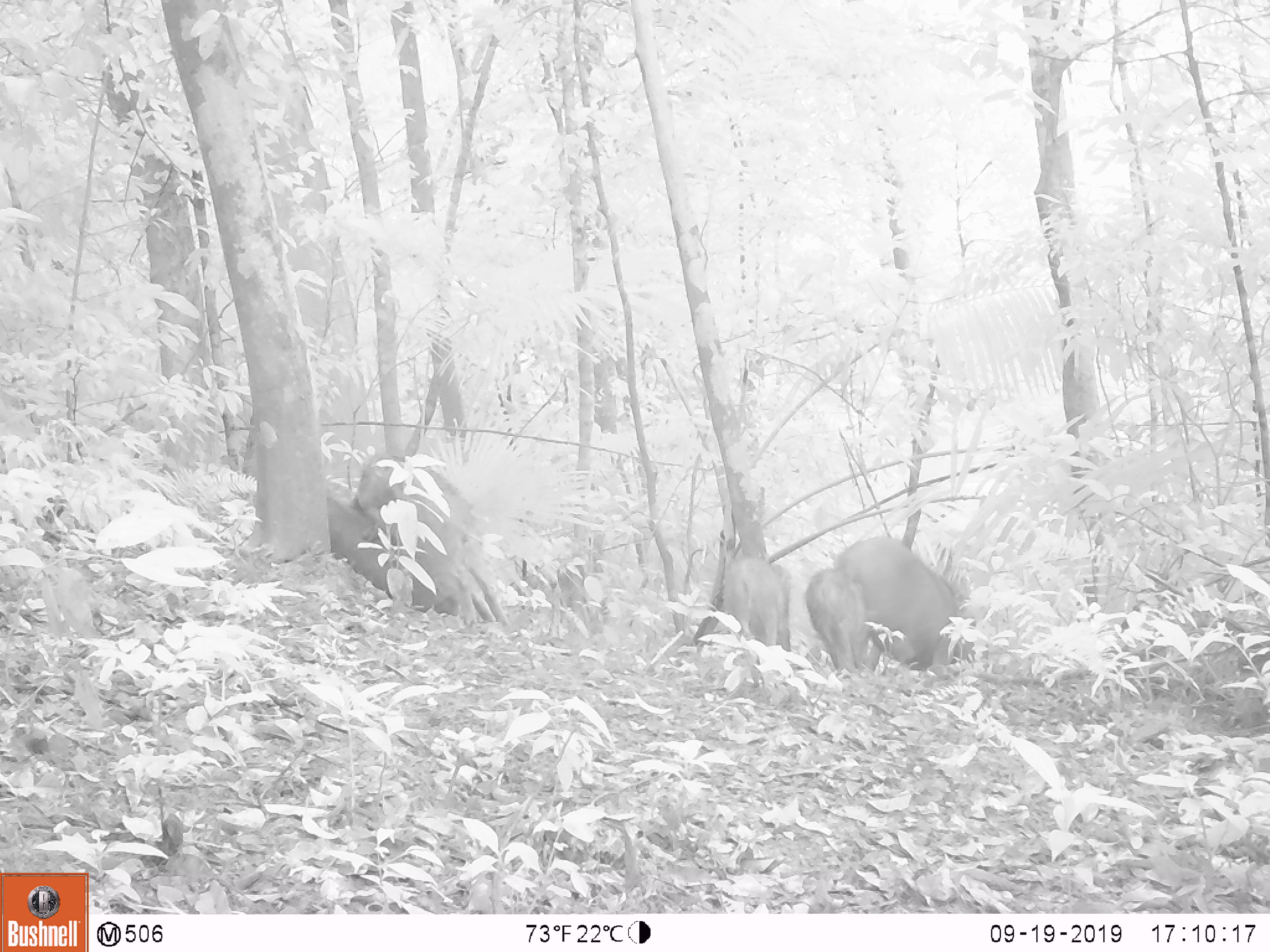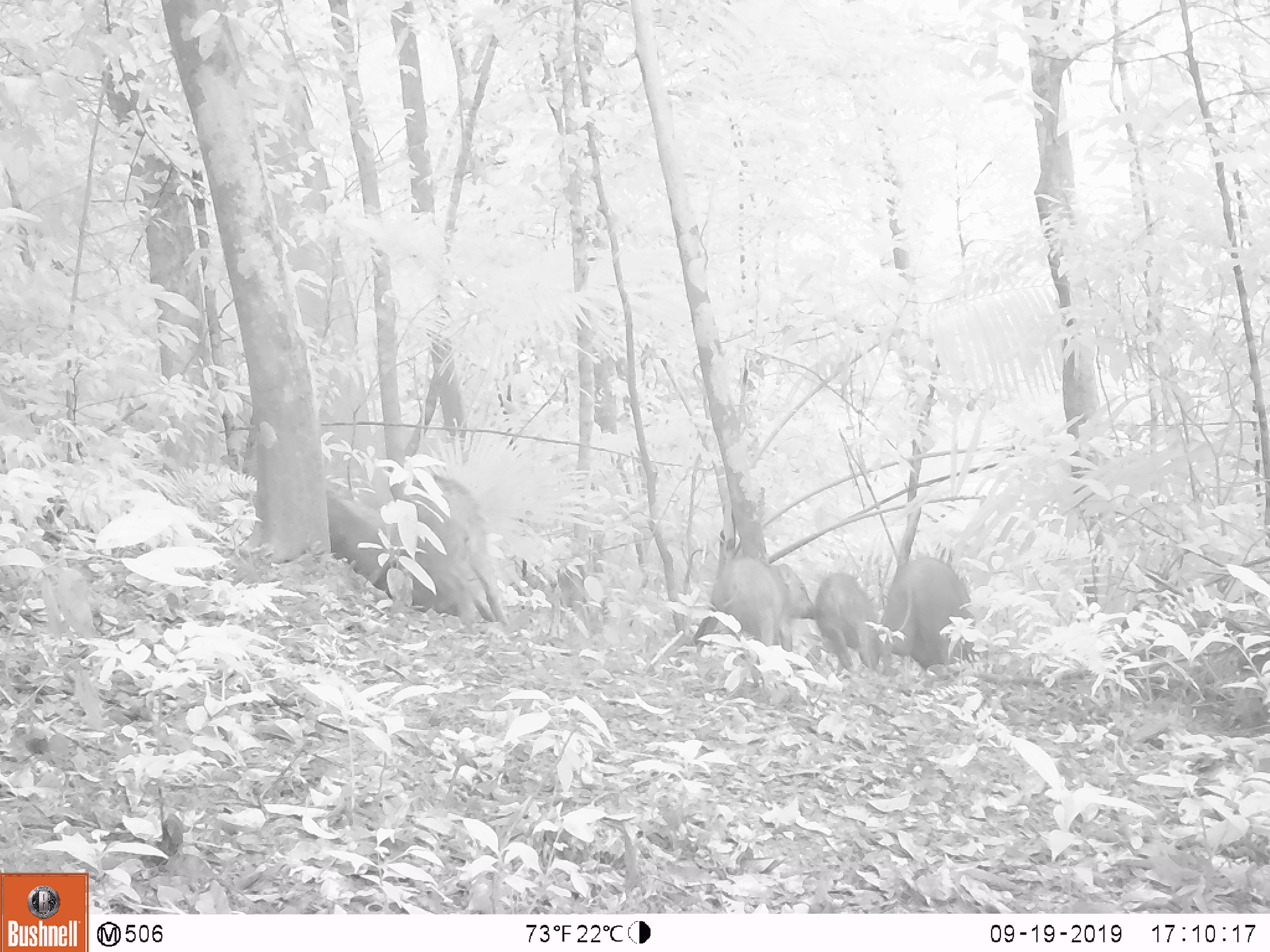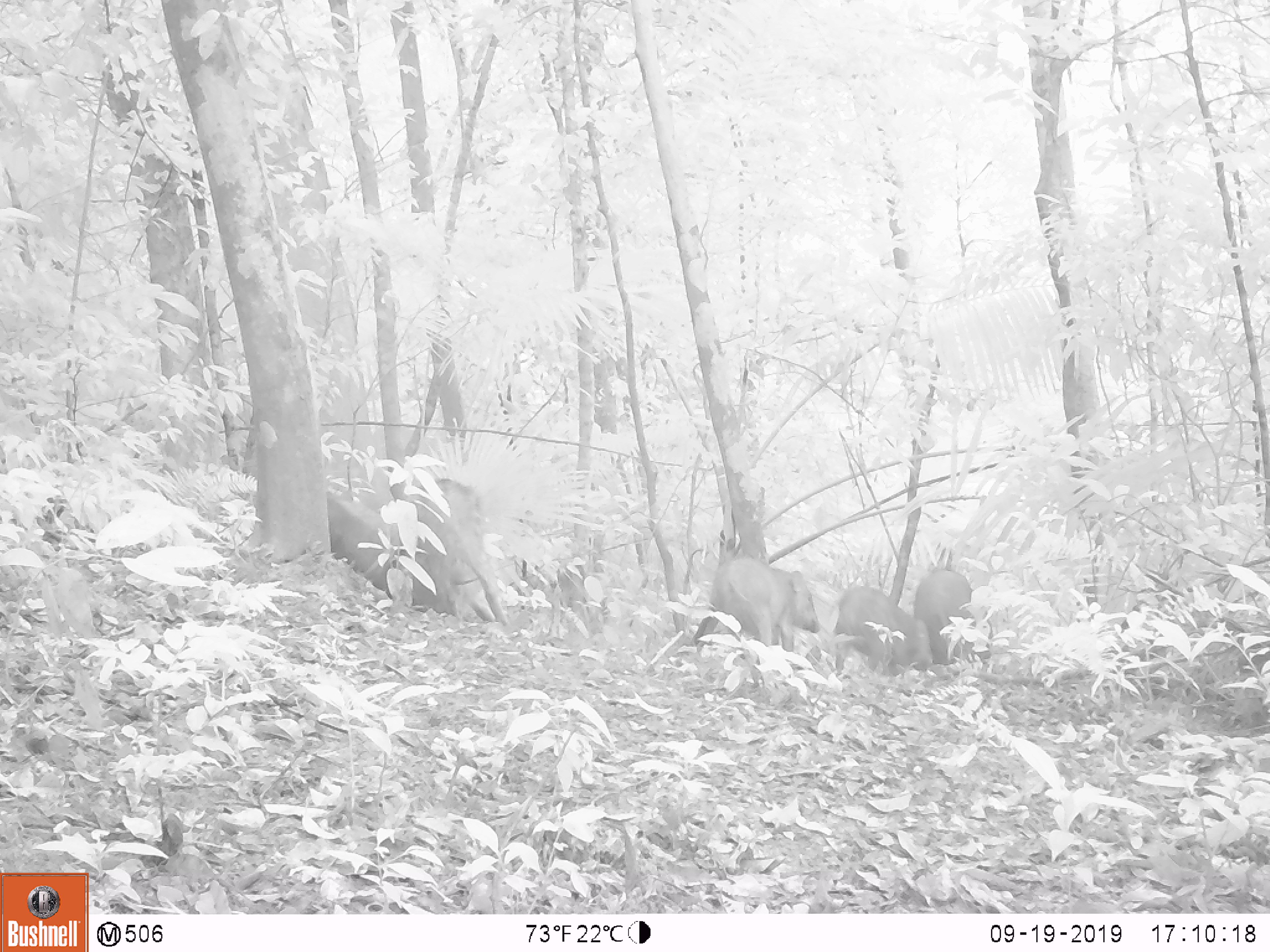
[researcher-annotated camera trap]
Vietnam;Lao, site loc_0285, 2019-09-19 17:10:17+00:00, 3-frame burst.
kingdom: Animalia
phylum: Chordata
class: Mammalia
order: Artiodactyla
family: Suidae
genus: Sus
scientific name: Sus scrofa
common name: eurasian wild pig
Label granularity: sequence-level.